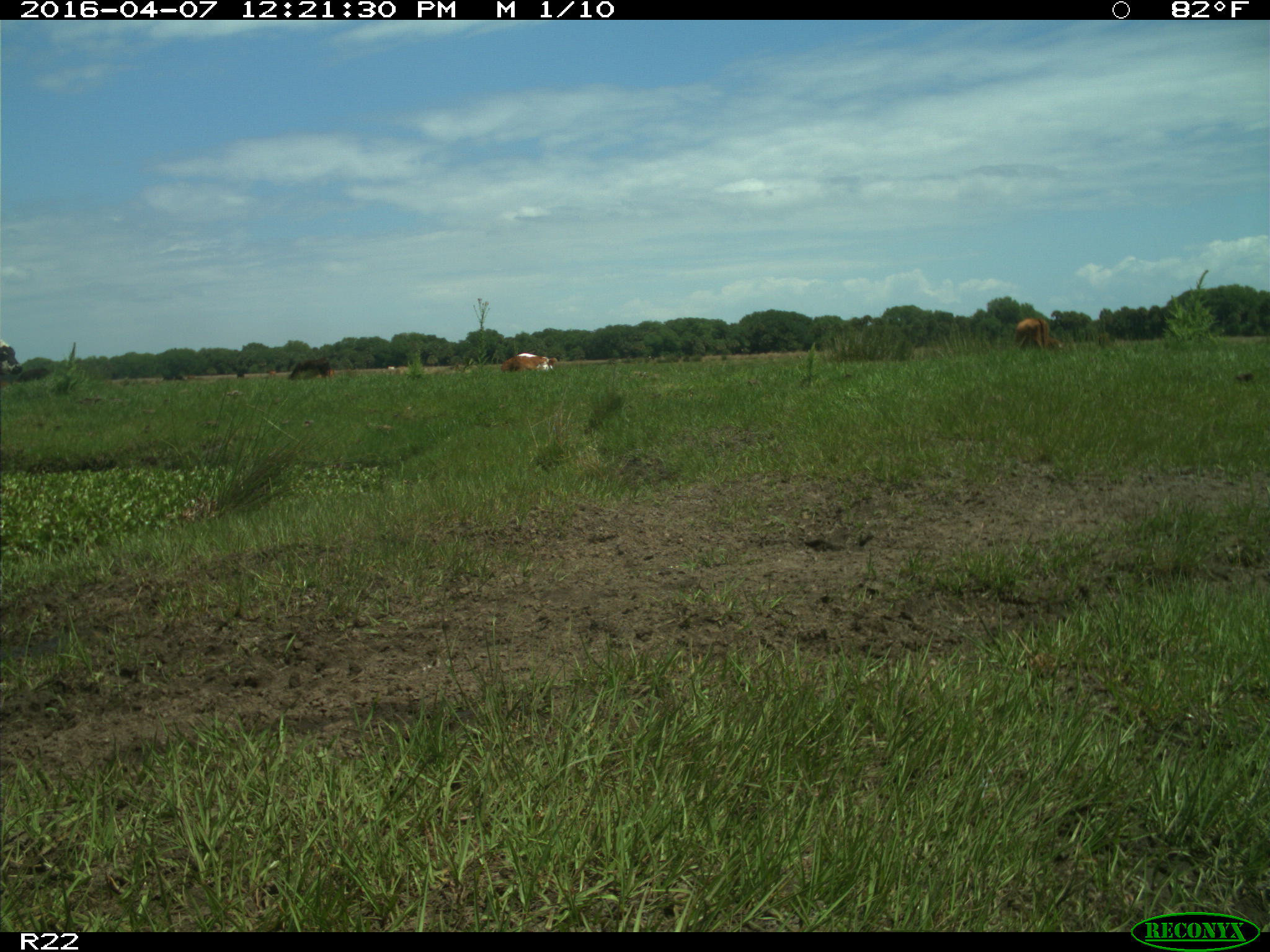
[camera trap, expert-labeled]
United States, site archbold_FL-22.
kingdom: Animalia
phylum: Chordata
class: Mammalia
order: Artiodactyla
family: Bovidae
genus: Bos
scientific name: Bos taurus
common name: domestic cow